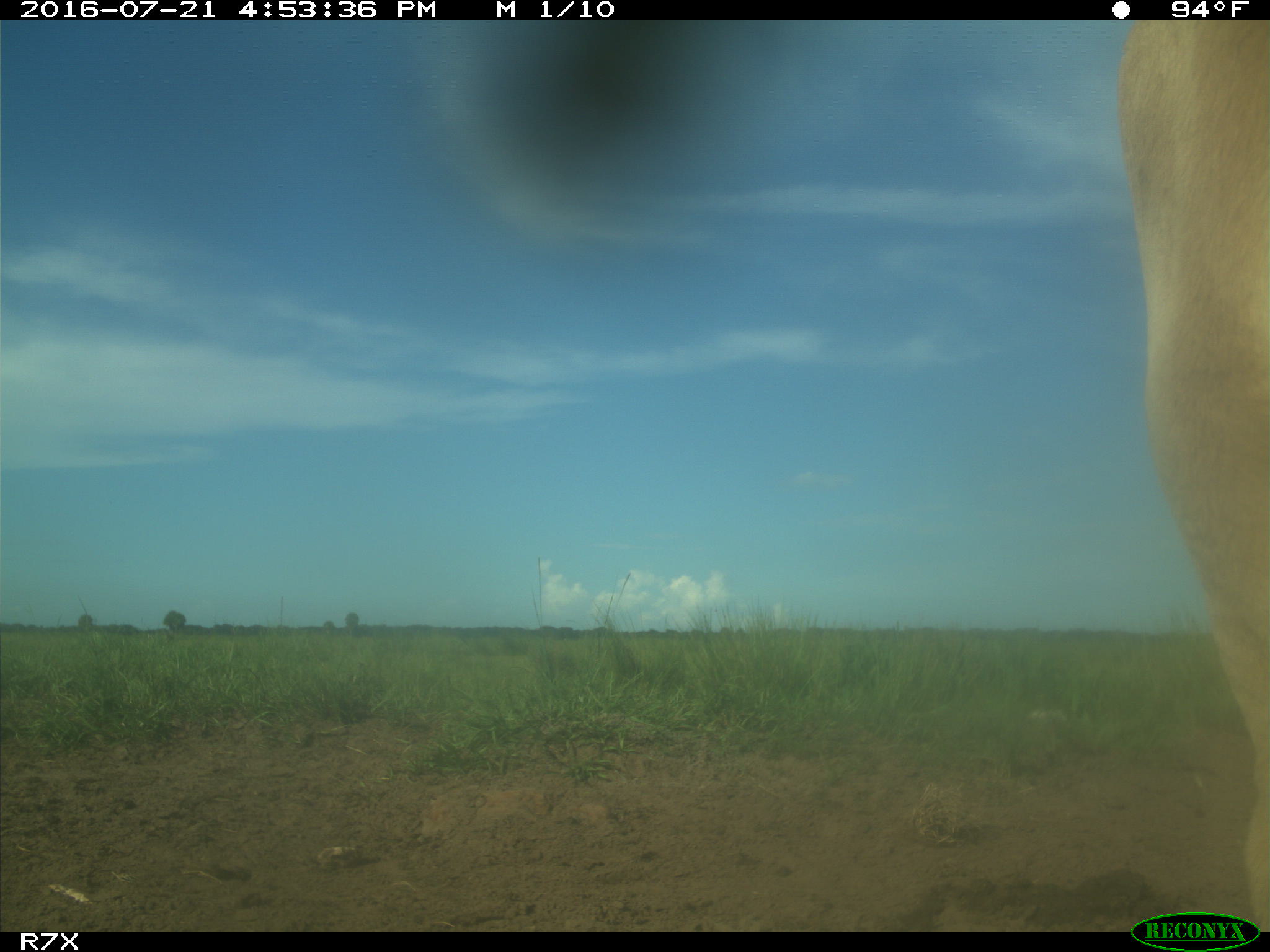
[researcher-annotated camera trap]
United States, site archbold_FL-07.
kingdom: Animalia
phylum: Chordata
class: Mammalia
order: Artiodactyla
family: Bovidae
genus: Bos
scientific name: Bos taurus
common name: domestic cow